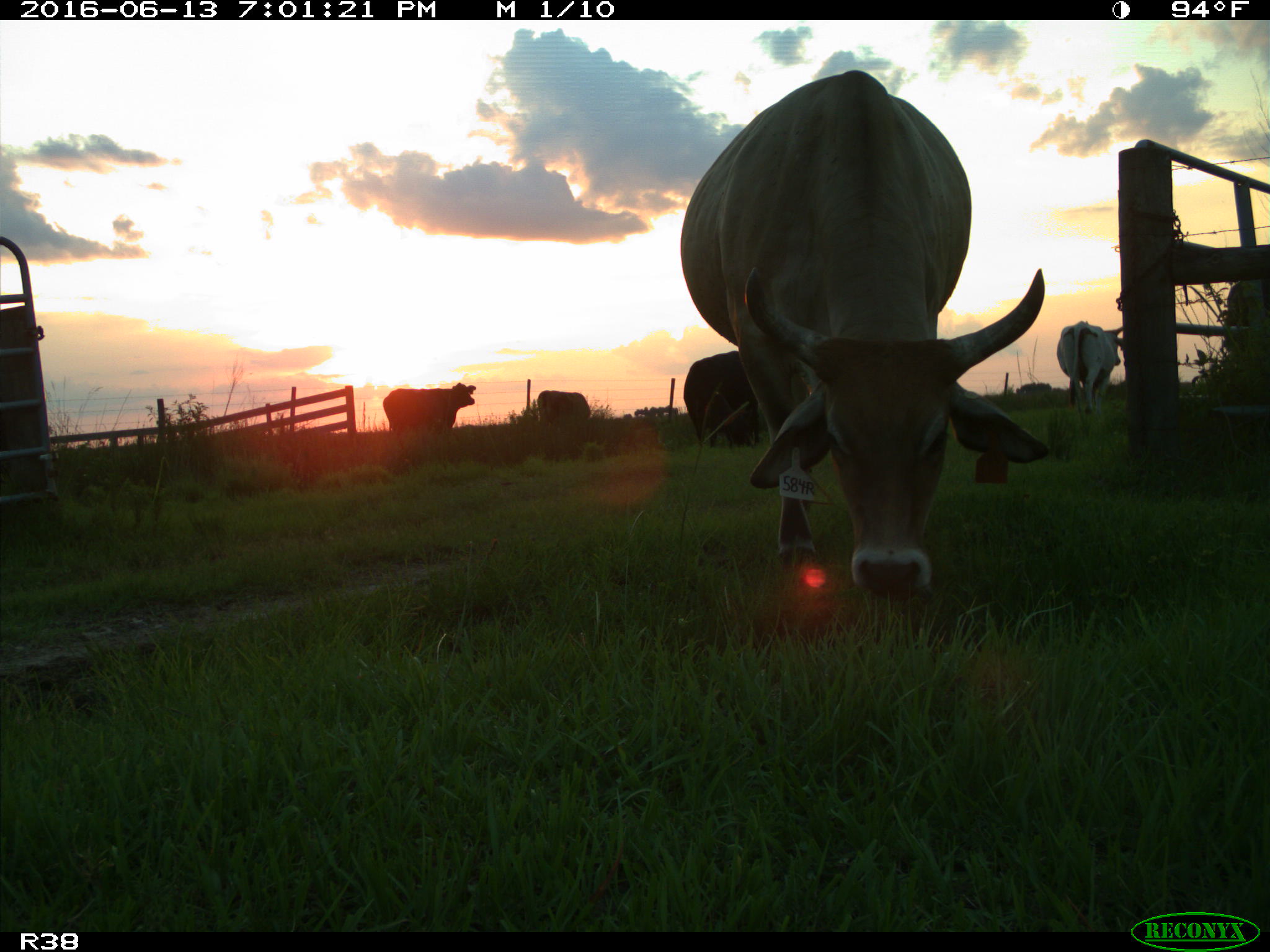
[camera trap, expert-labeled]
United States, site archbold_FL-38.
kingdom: Animalia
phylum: Chordata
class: Mammalia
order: Artiodactyla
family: Bovidae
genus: Bos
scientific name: Bos taurus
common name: domestic cow